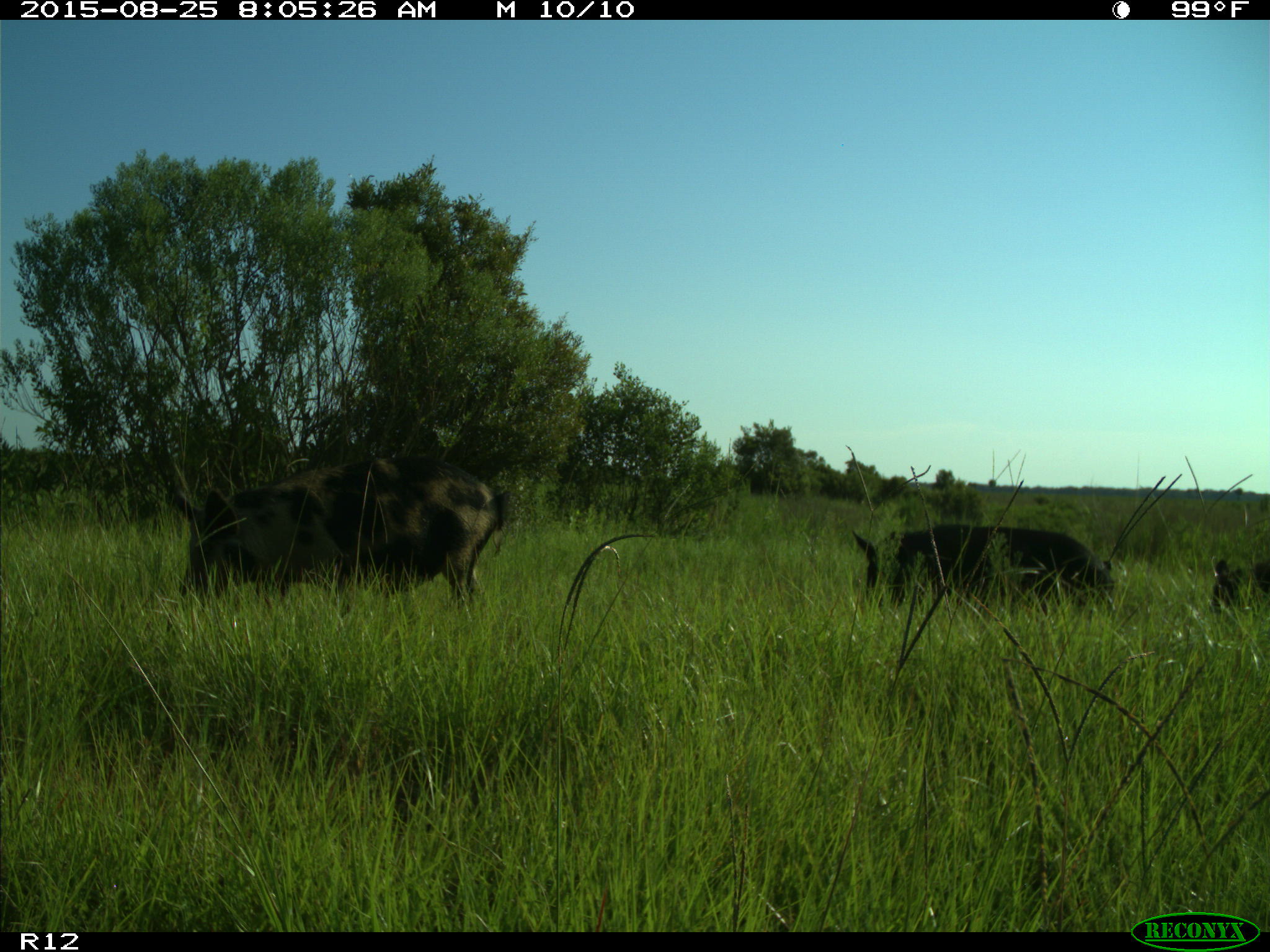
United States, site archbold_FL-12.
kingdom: Animalia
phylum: Chordata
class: Mammalia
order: Artiodactyla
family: Suidae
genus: Sus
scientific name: Sus scrofa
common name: wild boar